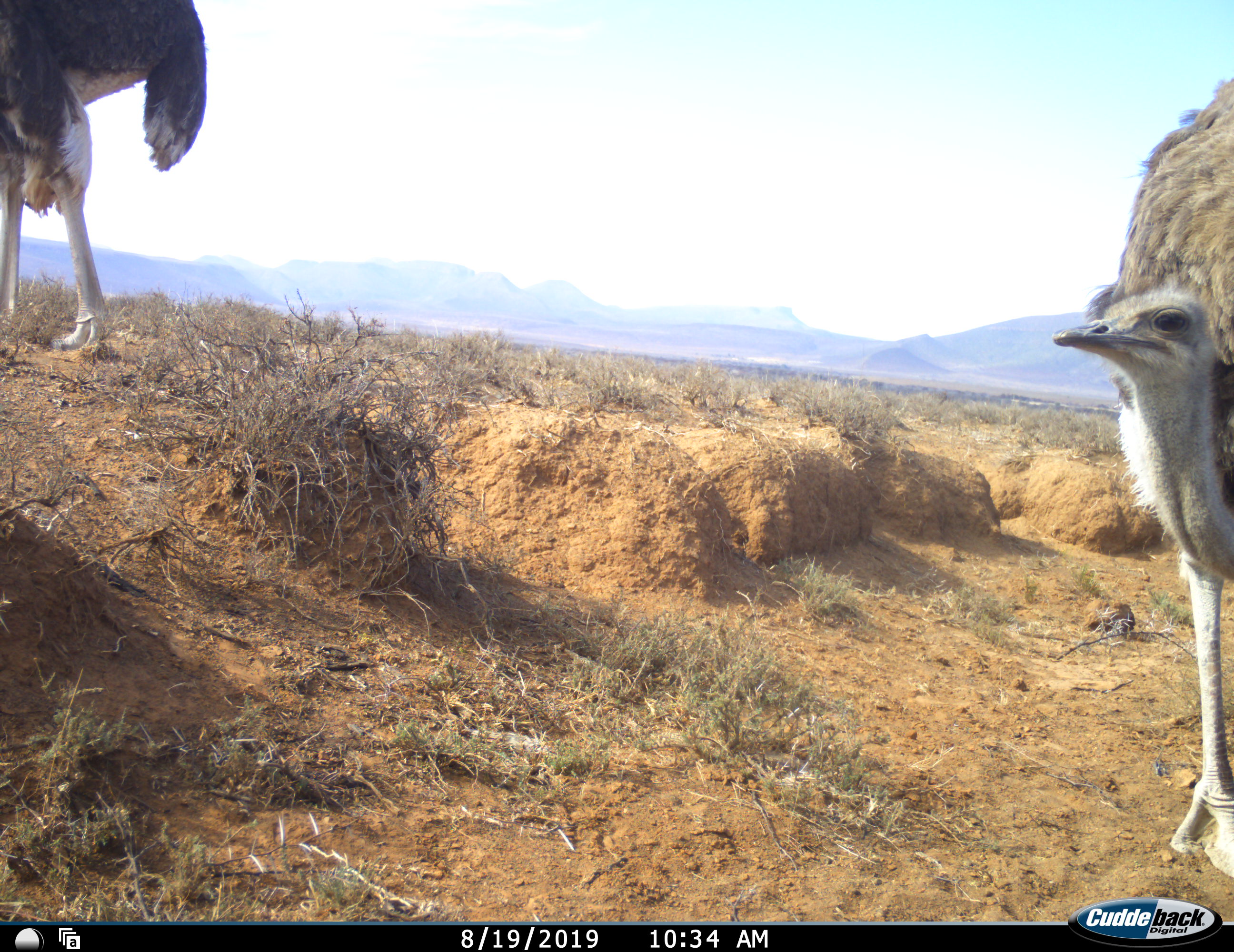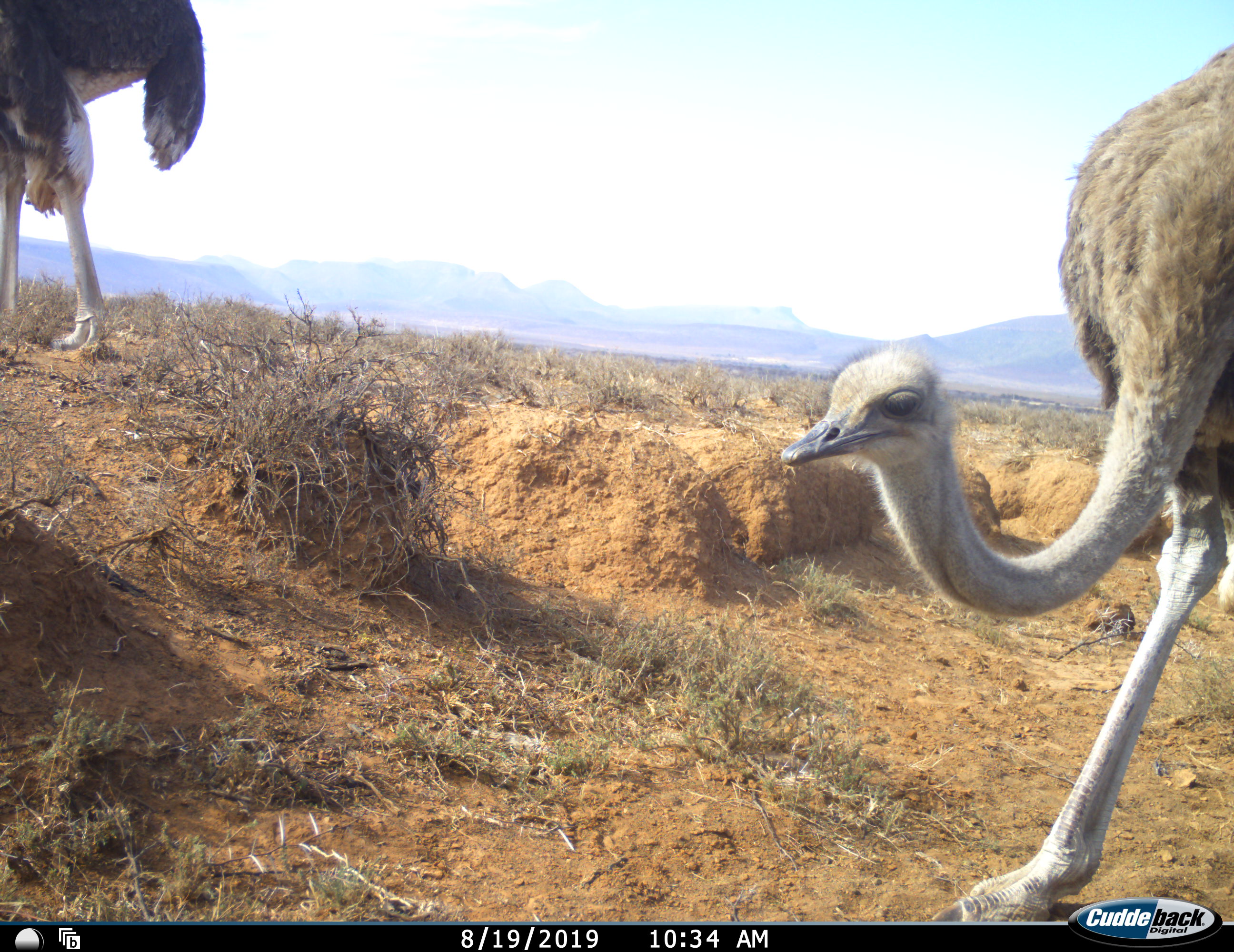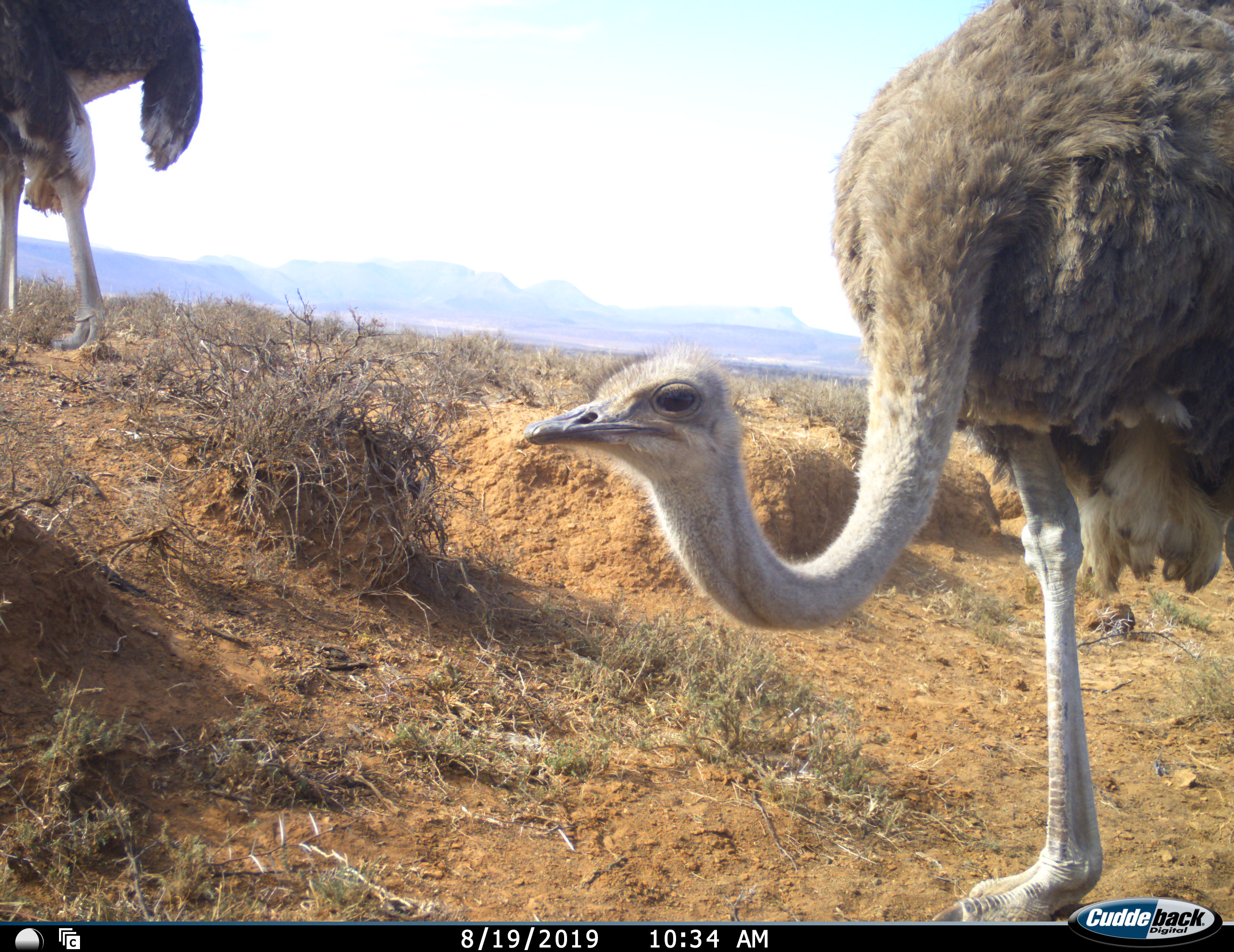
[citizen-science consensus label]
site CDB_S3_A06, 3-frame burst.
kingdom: Animalia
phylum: Chordata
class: Aves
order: Struthioniformes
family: Struthionidae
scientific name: Struthionidae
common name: ostrich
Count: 2.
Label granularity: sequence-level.